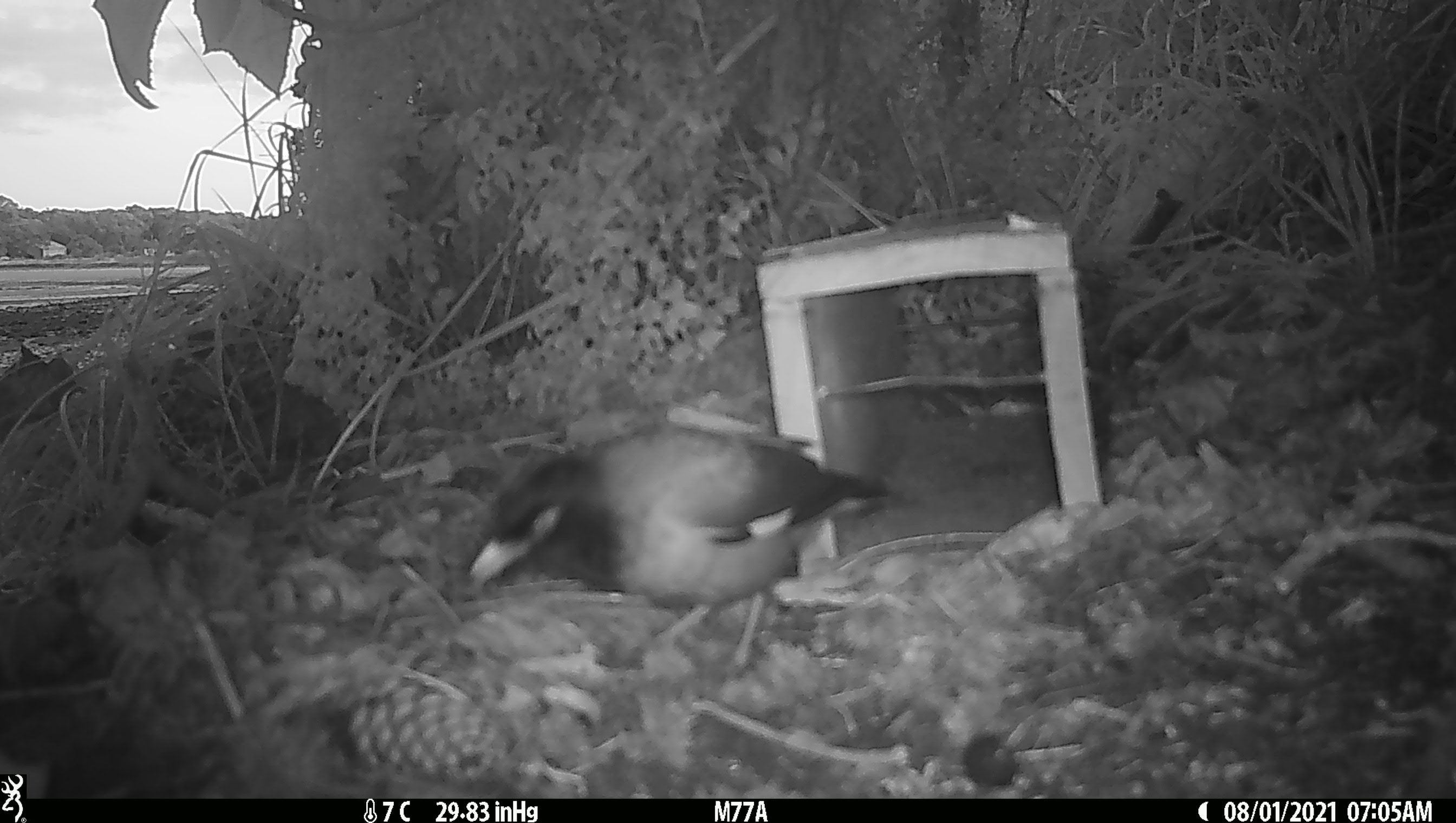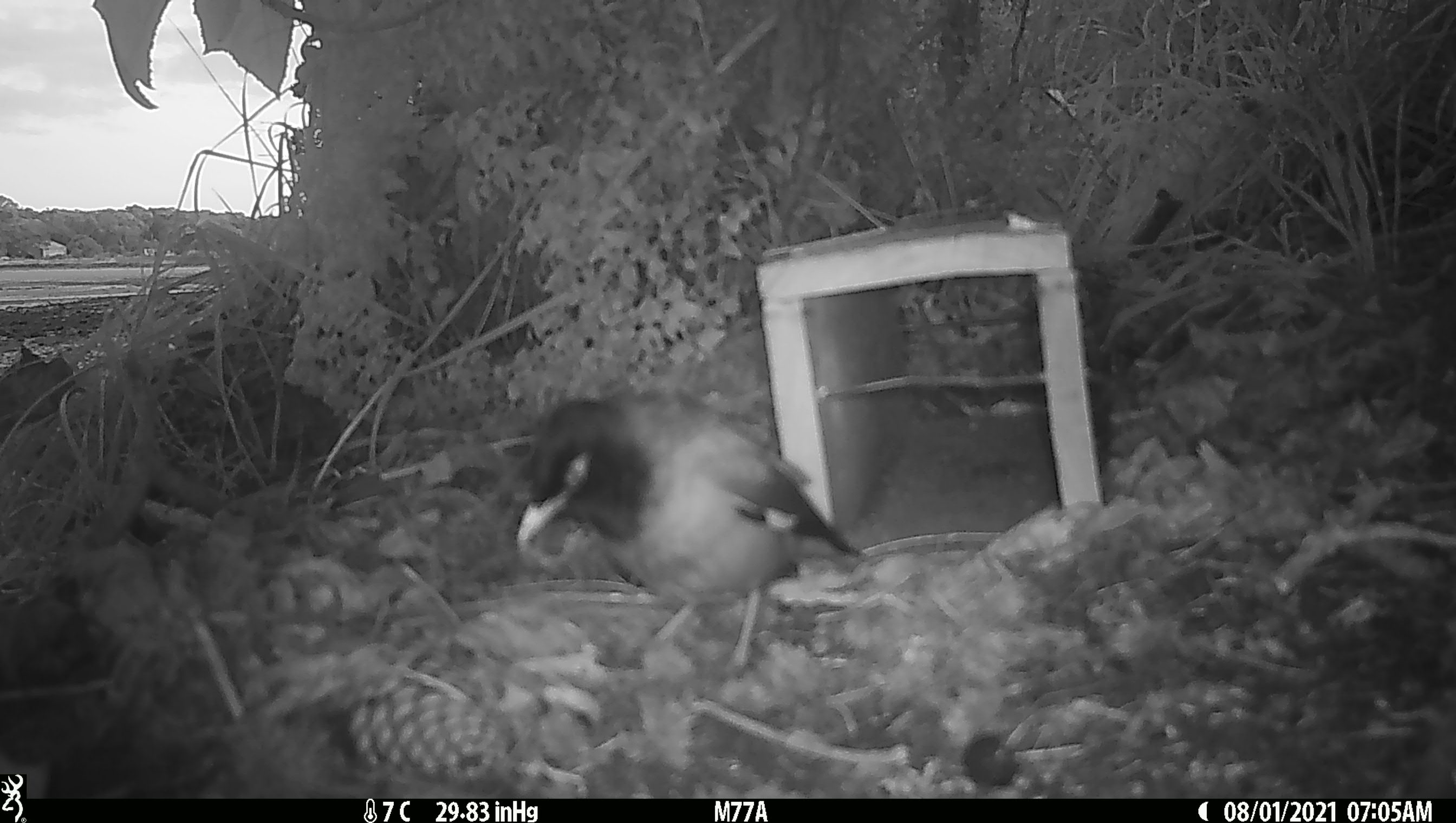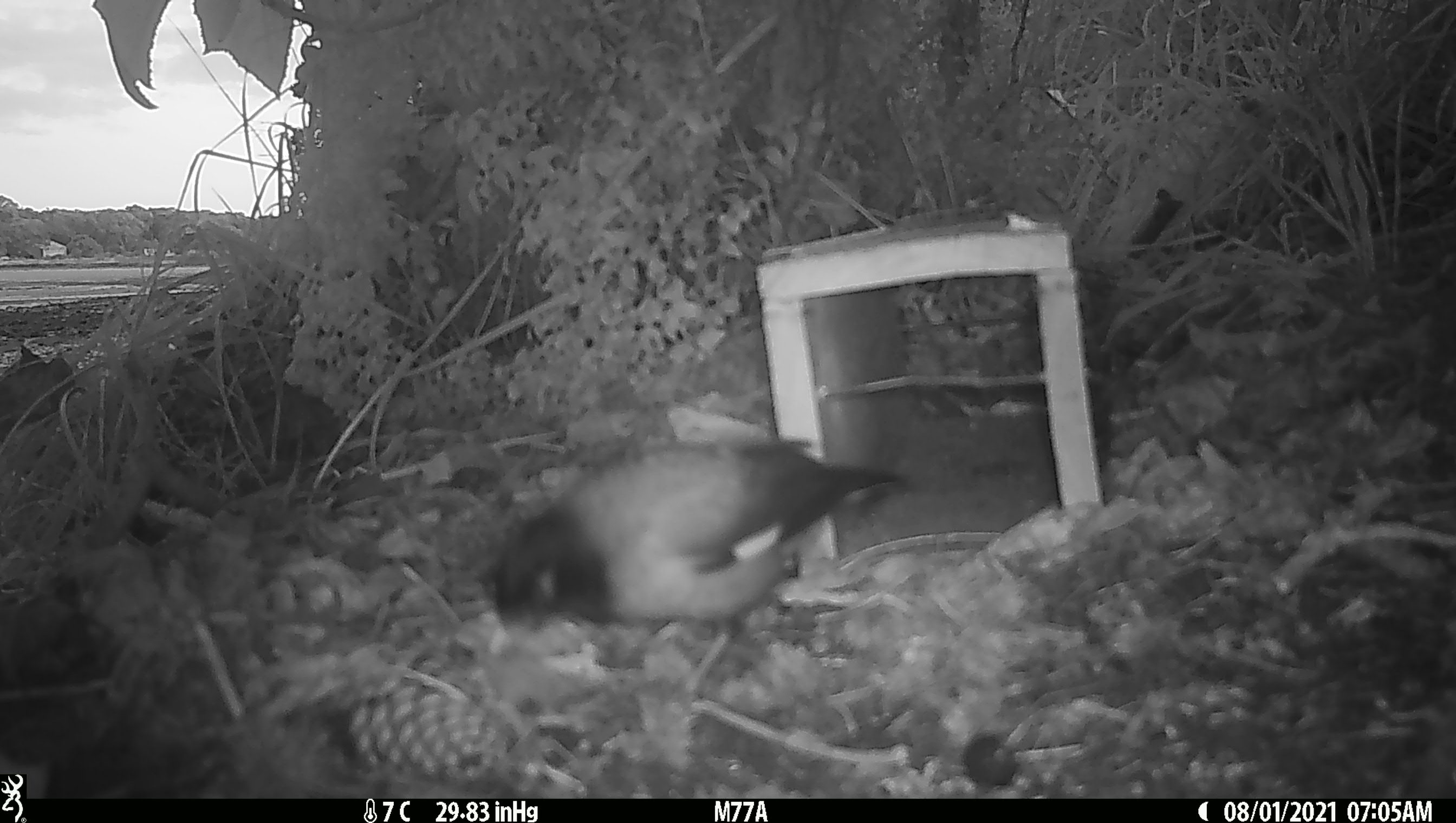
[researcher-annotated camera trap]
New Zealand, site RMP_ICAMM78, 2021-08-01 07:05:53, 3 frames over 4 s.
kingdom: Animalia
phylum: Chordata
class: Aves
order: Passeriformes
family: Sturnidae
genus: Acridotheres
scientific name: Acridotheres tristis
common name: common myna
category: myna